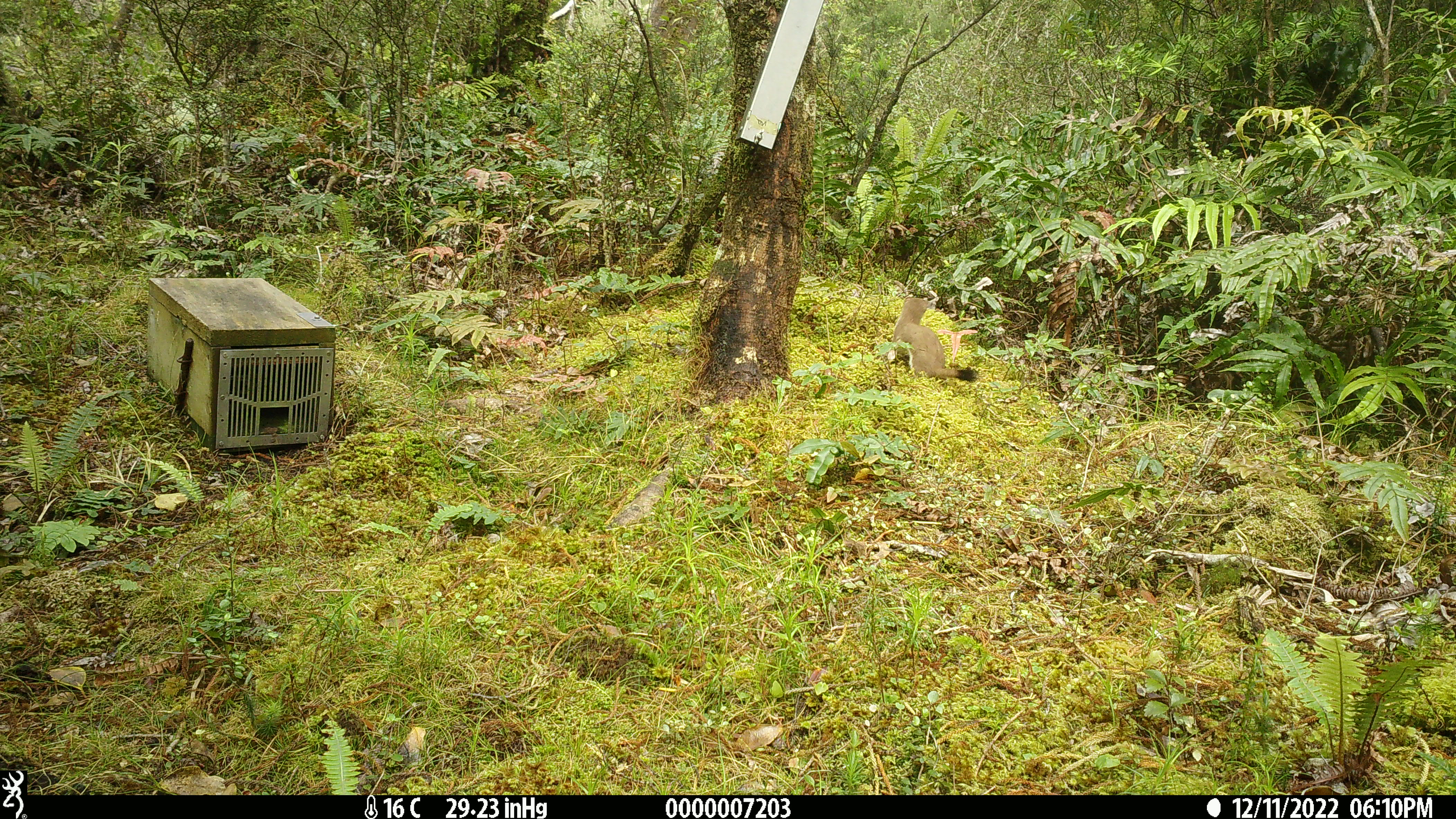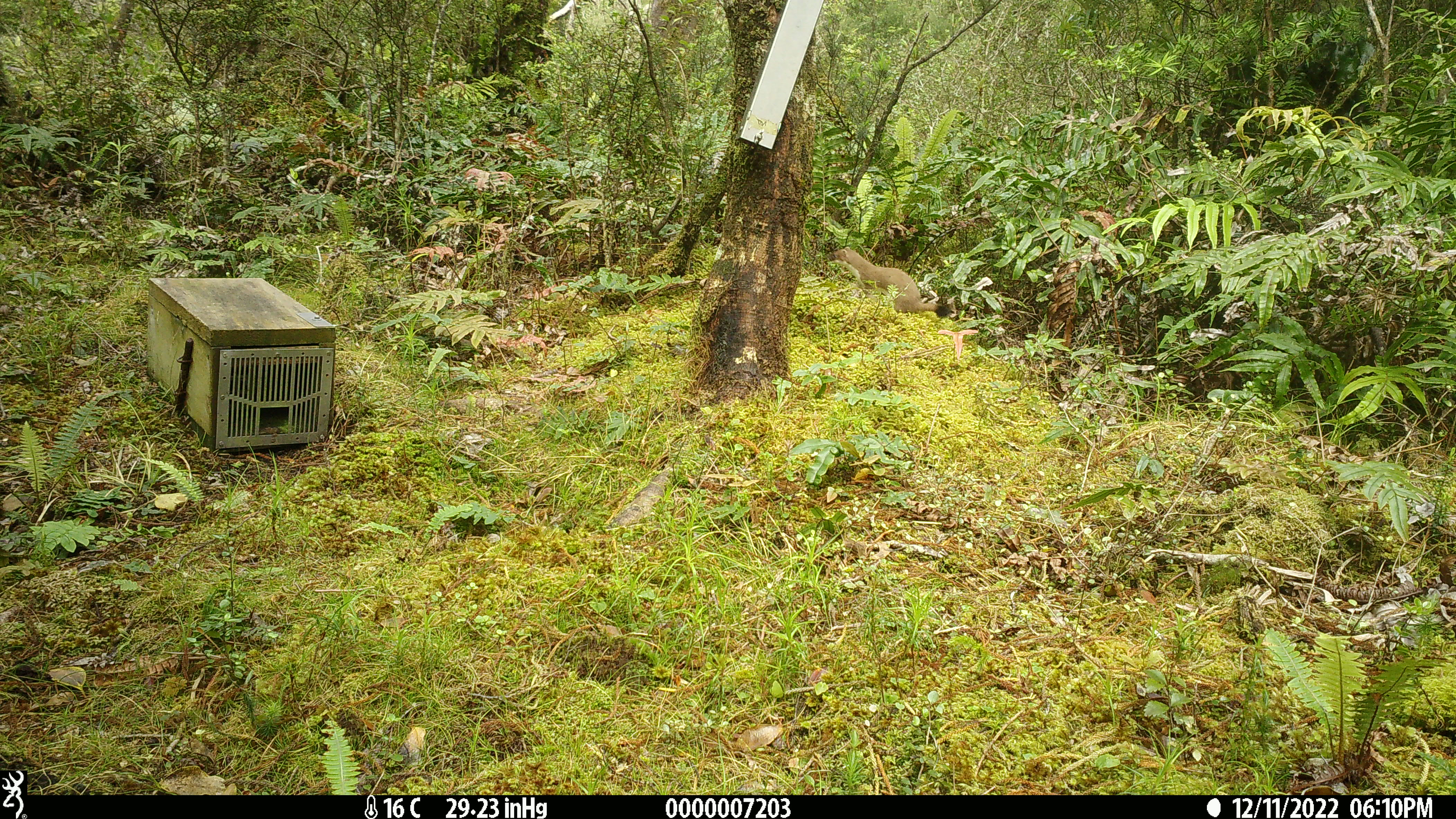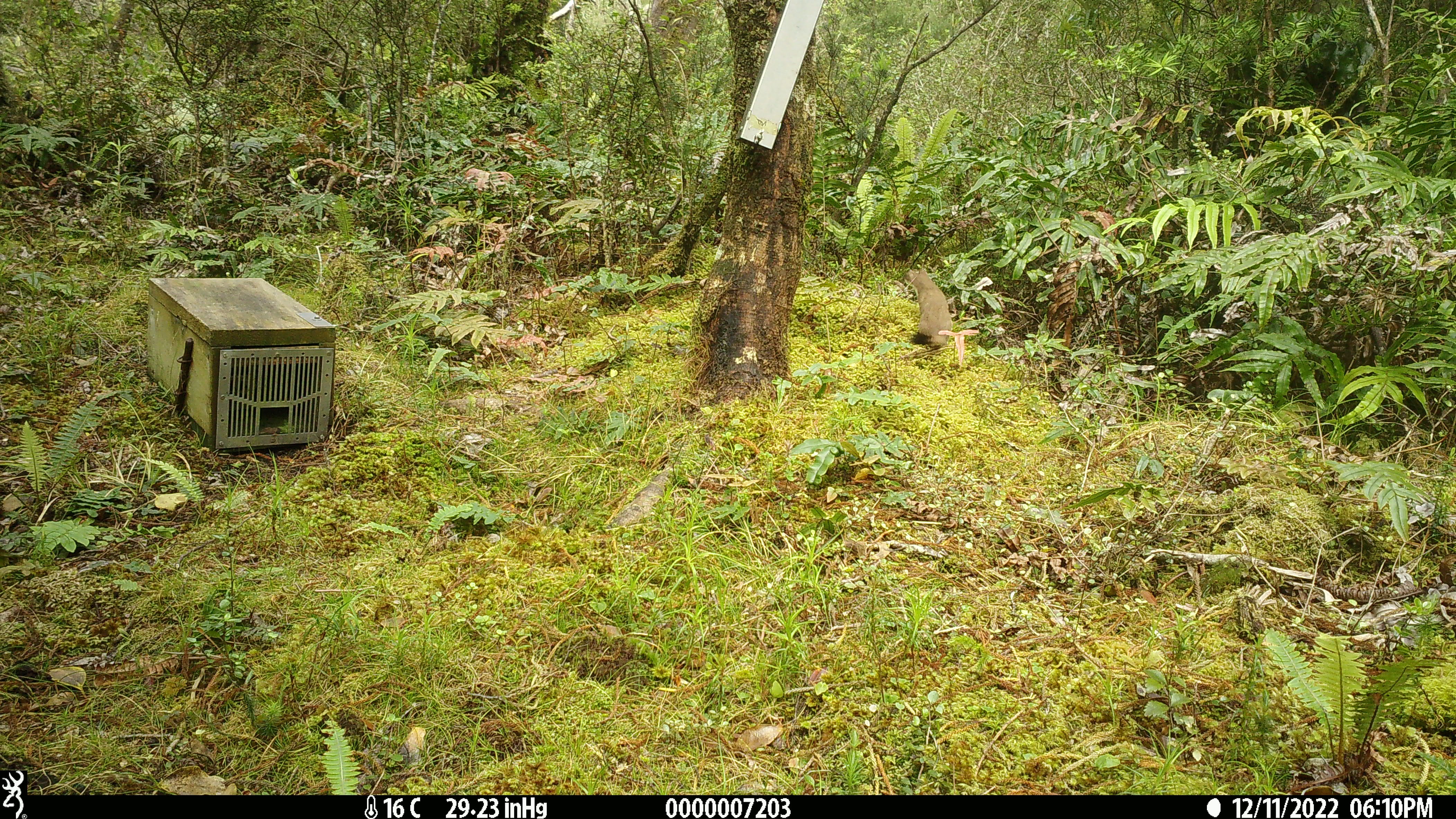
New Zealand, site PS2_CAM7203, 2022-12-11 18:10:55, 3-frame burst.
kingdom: Animalia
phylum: Chordata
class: Mammalia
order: Carnivora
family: Mustelidae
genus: Mustela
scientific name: Mustela erminea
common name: stoat